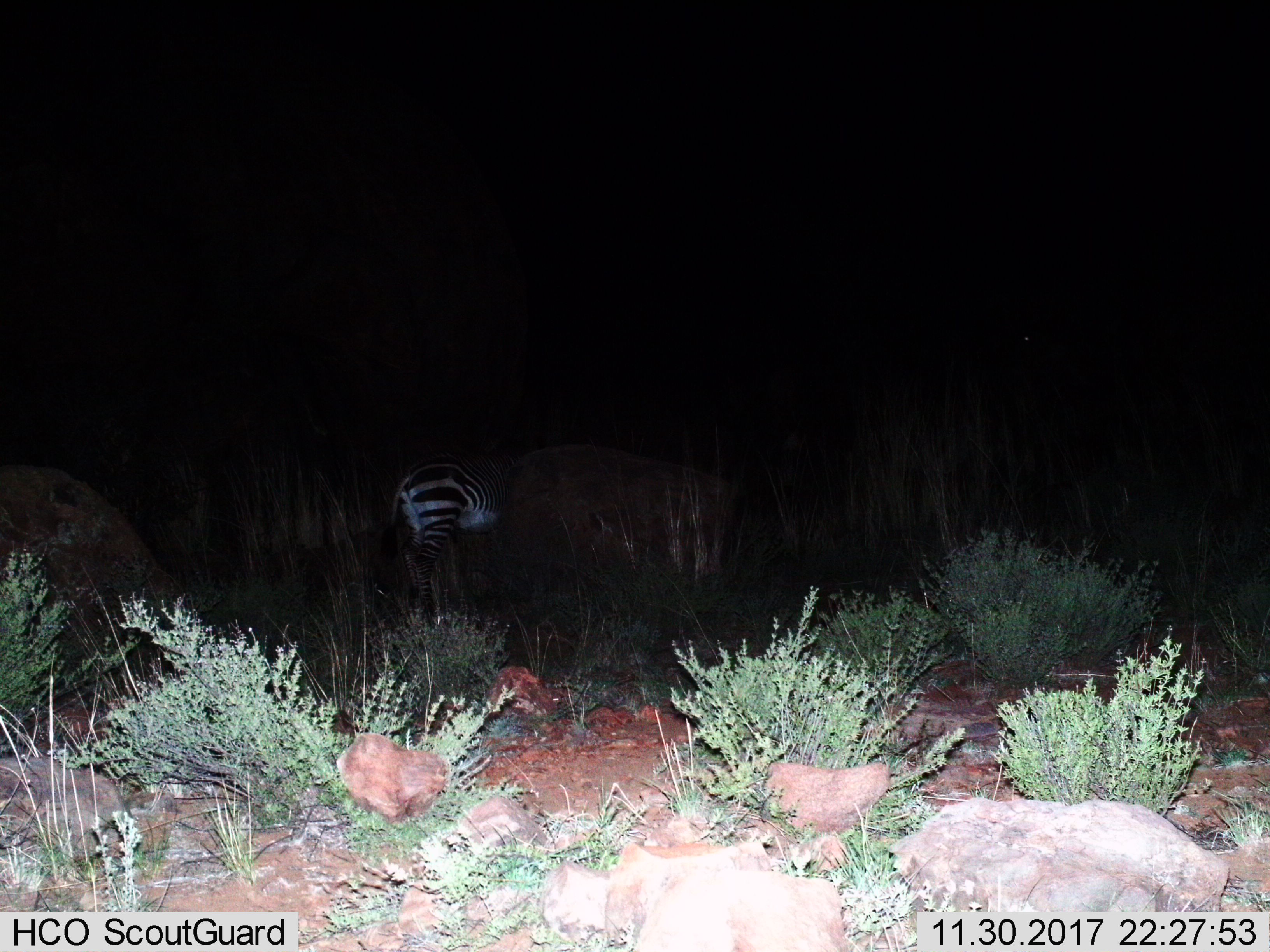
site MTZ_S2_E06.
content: unidentified animal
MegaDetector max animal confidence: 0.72